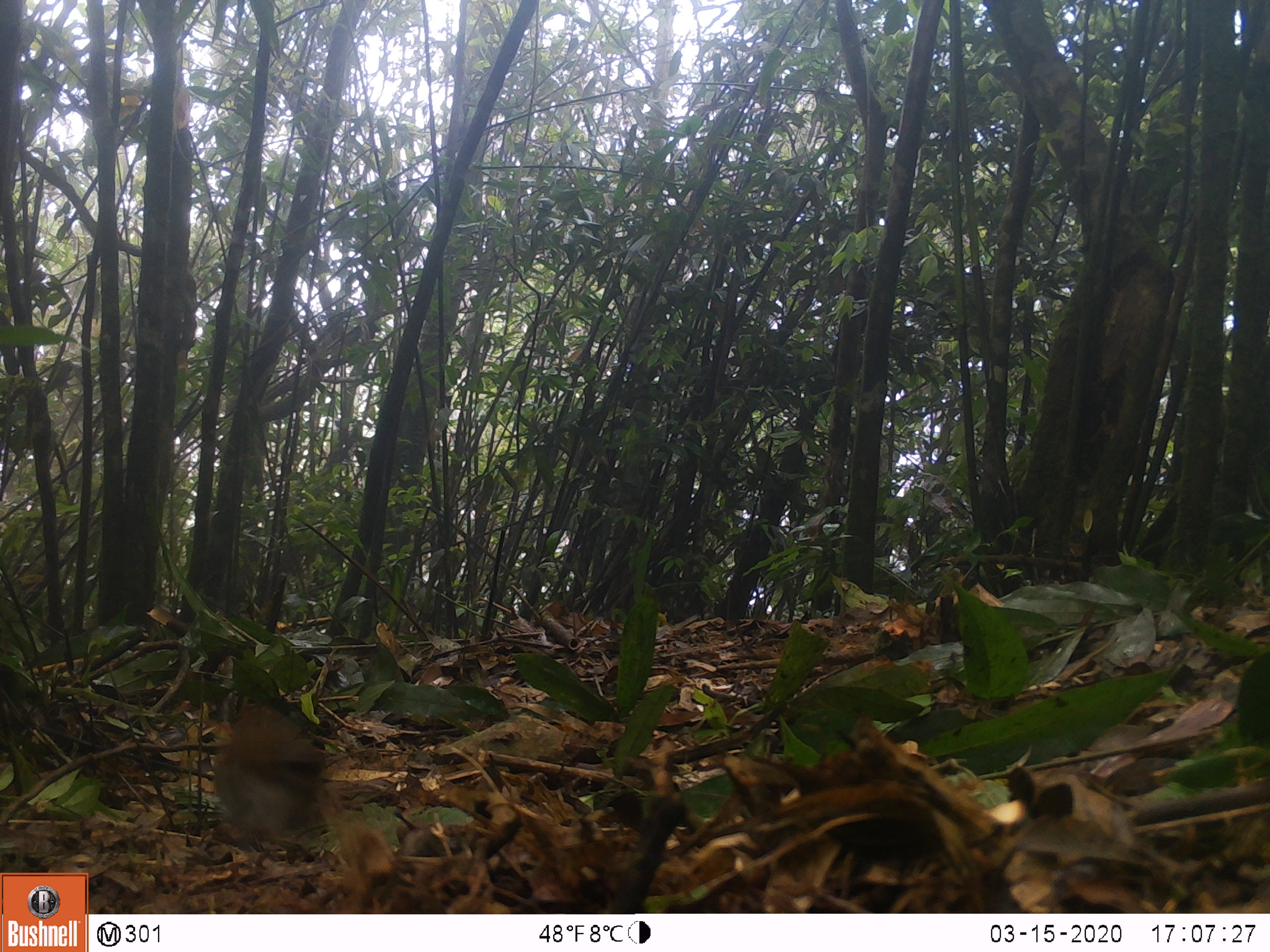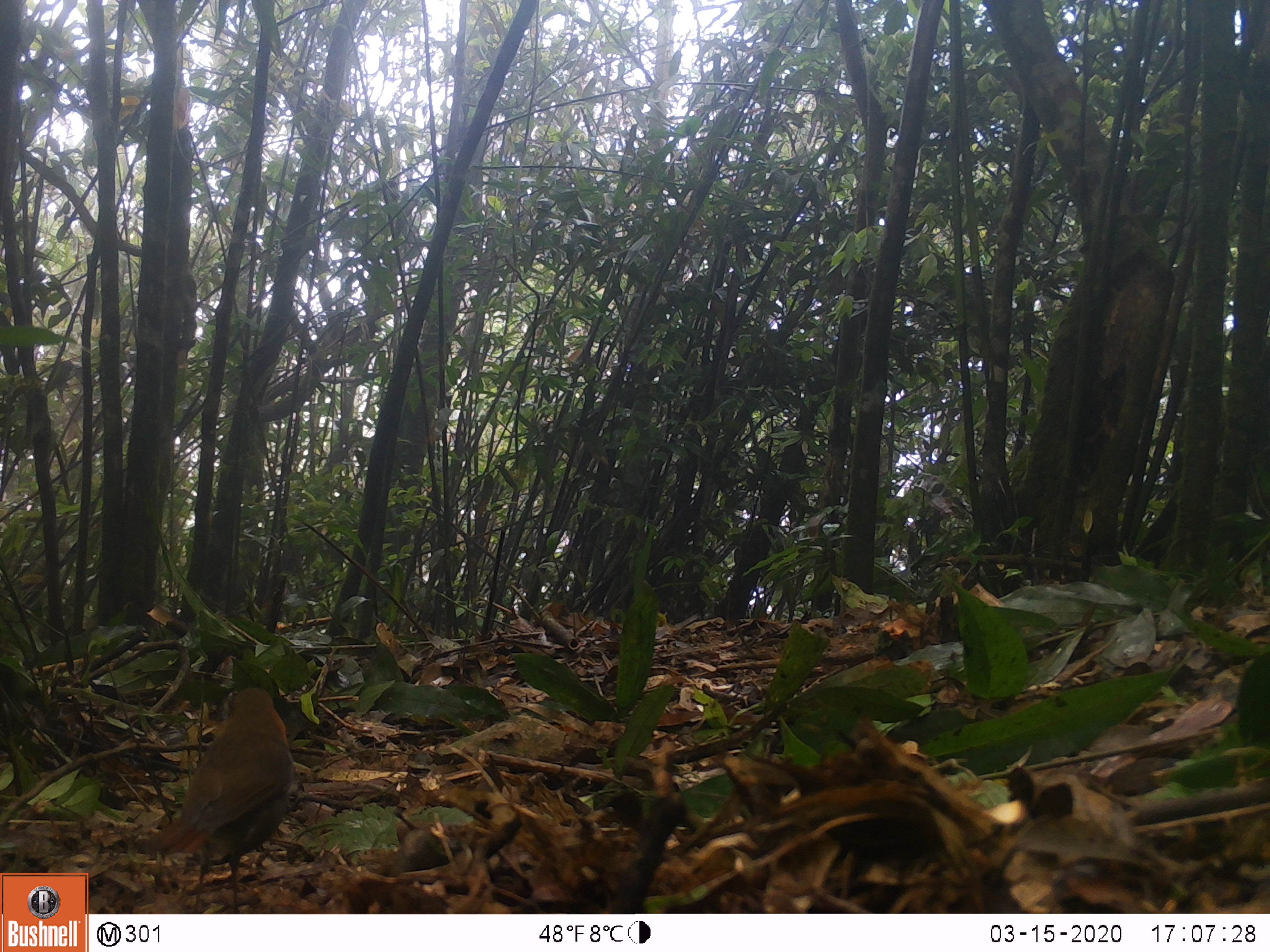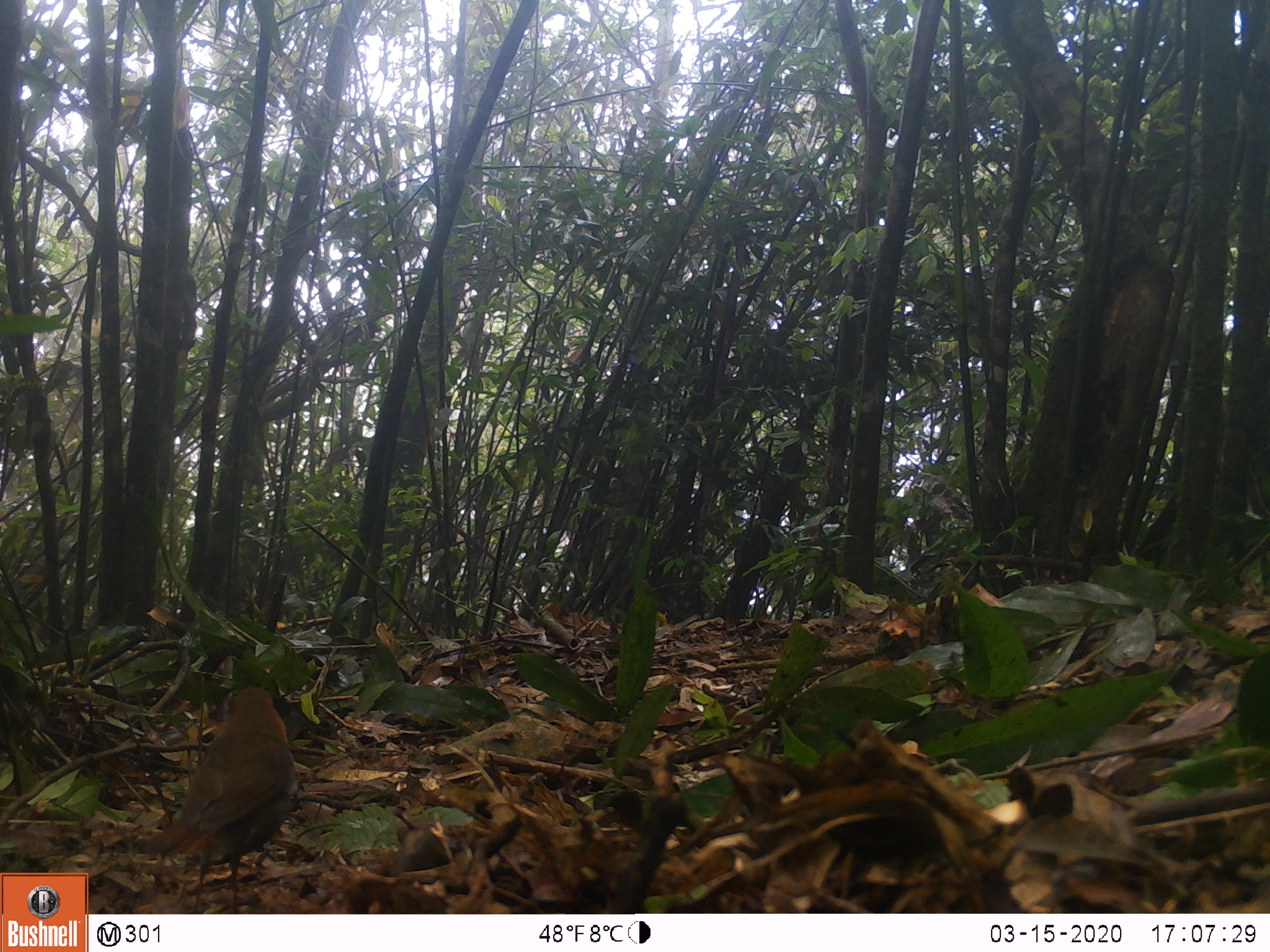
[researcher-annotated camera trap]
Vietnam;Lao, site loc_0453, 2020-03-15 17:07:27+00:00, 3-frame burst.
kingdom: Animalia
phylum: Chordata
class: Aves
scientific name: Aves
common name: bird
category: unidentified bird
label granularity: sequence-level